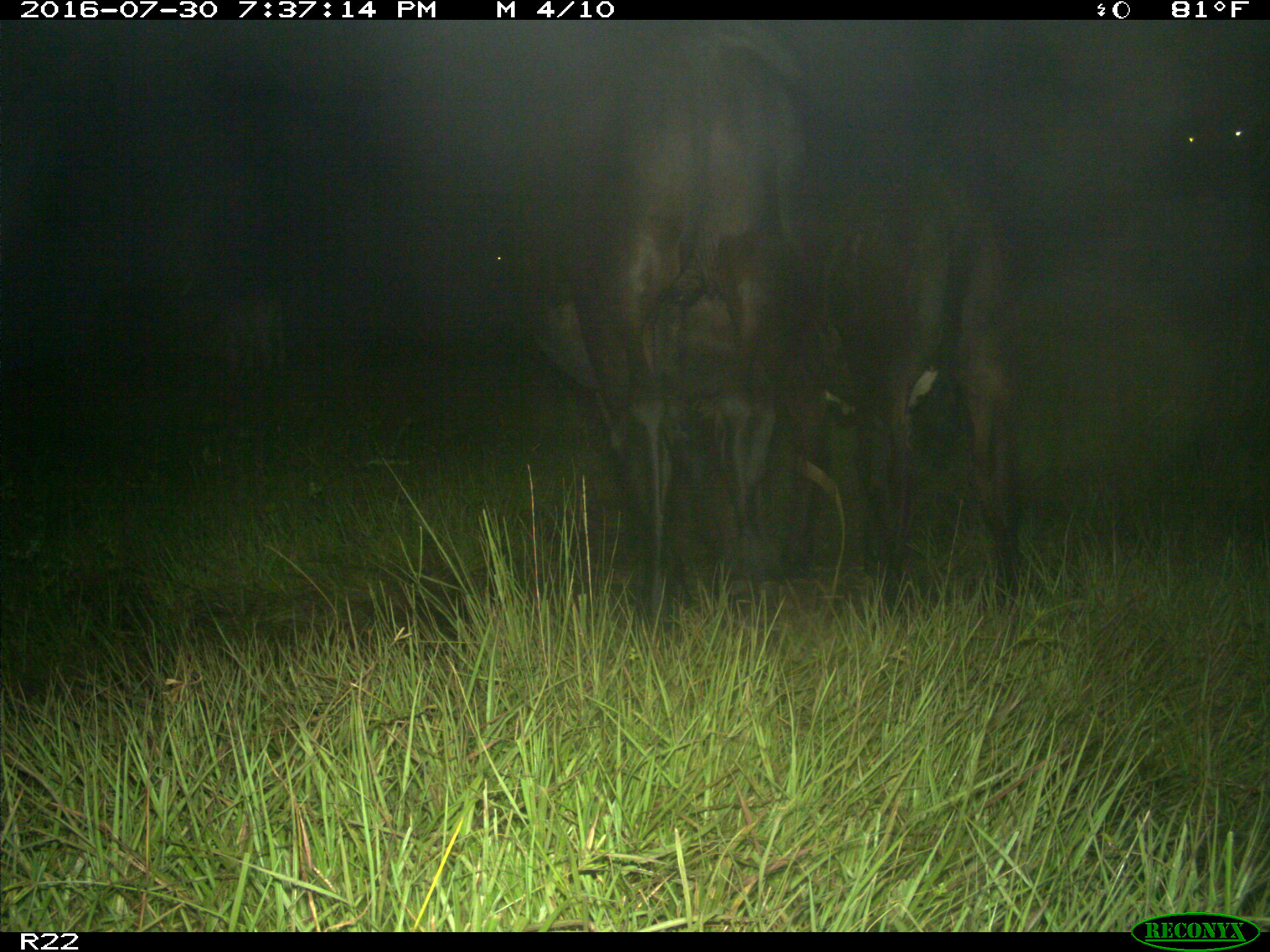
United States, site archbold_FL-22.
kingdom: Animalia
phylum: Chordata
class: Mammalia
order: Artiodactyla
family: Bovidae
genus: Bos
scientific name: Bos taurus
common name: domestic cow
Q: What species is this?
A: Bos taurus (domestic cow).